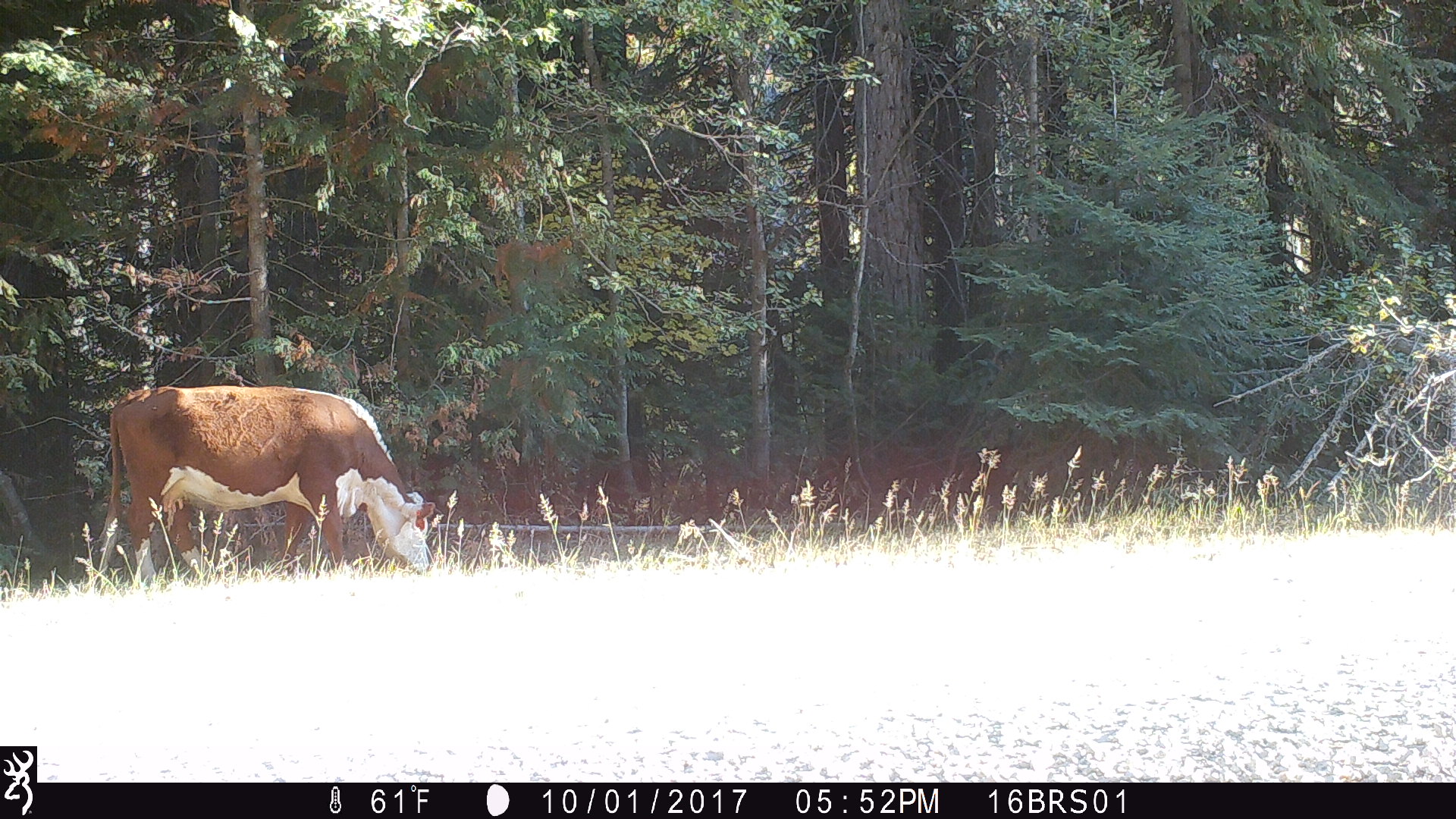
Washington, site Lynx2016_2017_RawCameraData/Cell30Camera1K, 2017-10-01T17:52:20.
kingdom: Animalia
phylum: Chordata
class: Mammalia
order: Artiodactyla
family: Bovidae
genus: Bos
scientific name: Bos taurus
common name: domestic cattle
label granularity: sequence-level